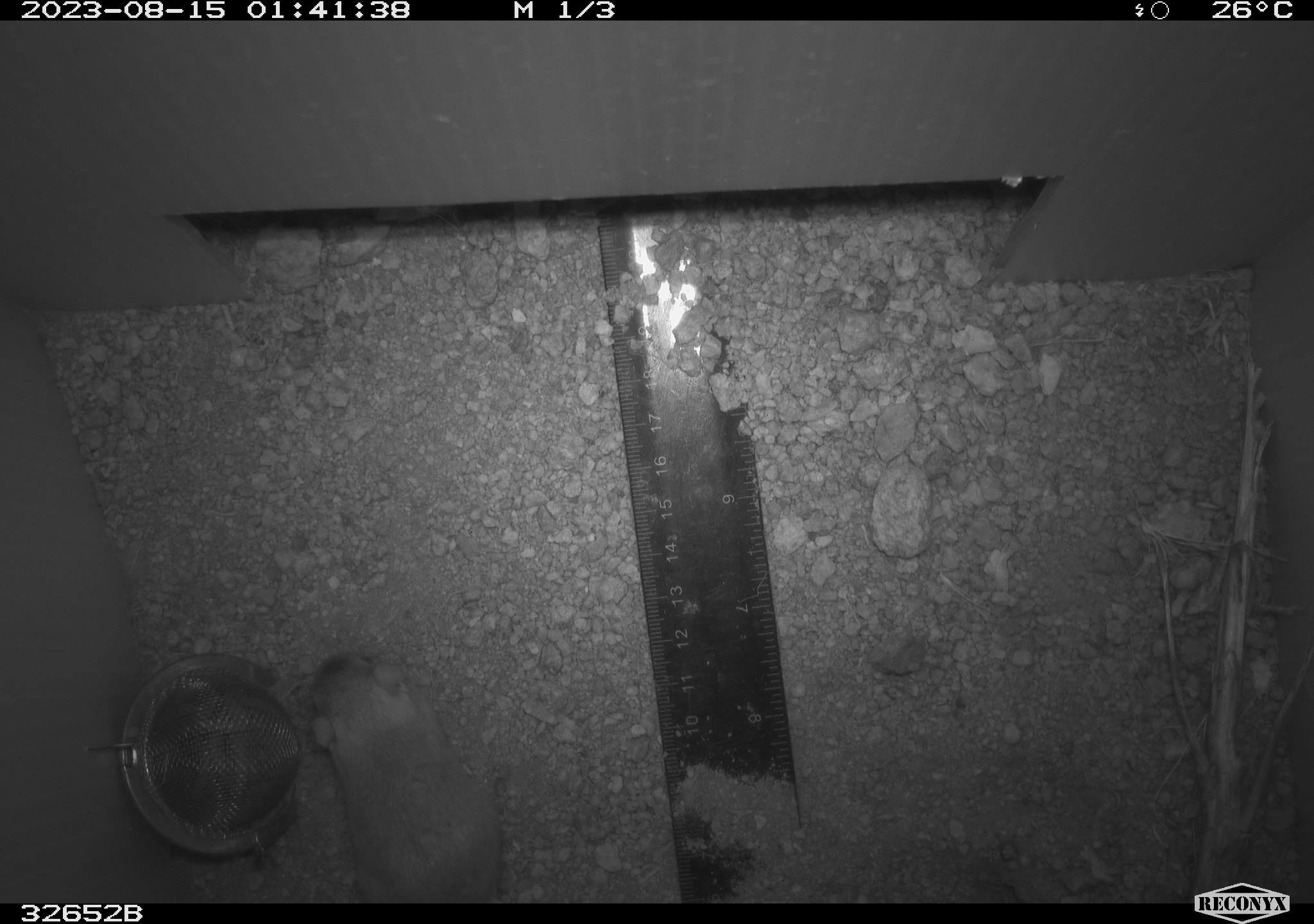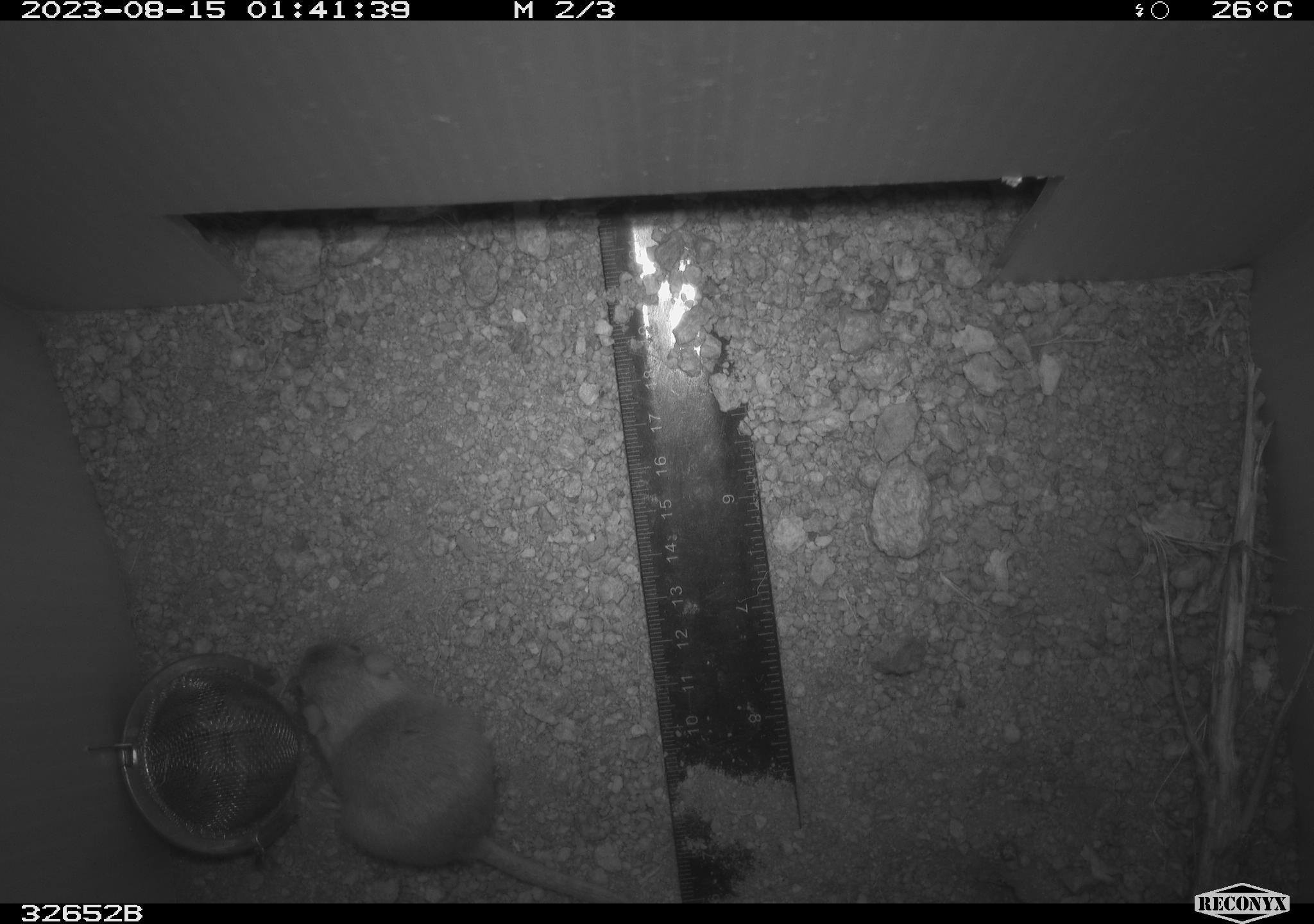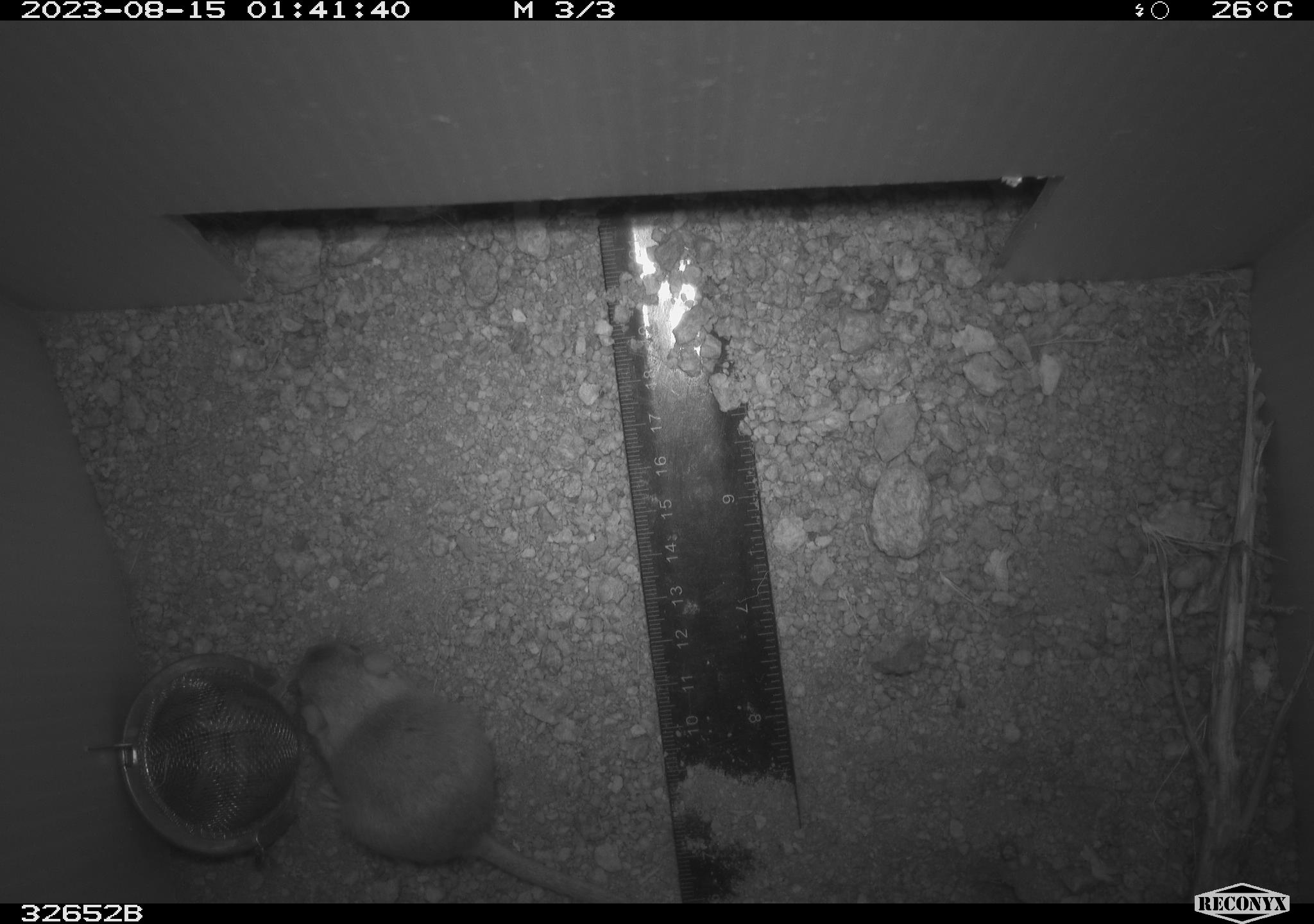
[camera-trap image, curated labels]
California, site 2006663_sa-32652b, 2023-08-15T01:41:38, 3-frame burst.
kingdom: Animalia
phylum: Chordata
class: Mammalia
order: Rodentia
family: Heteromyidae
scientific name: Heteromyidae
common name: kangaroo rats and pocket mice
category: heteromyidae family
Heteromyidae family (kangaroo rats and pocket mice) (Heteromyidae).